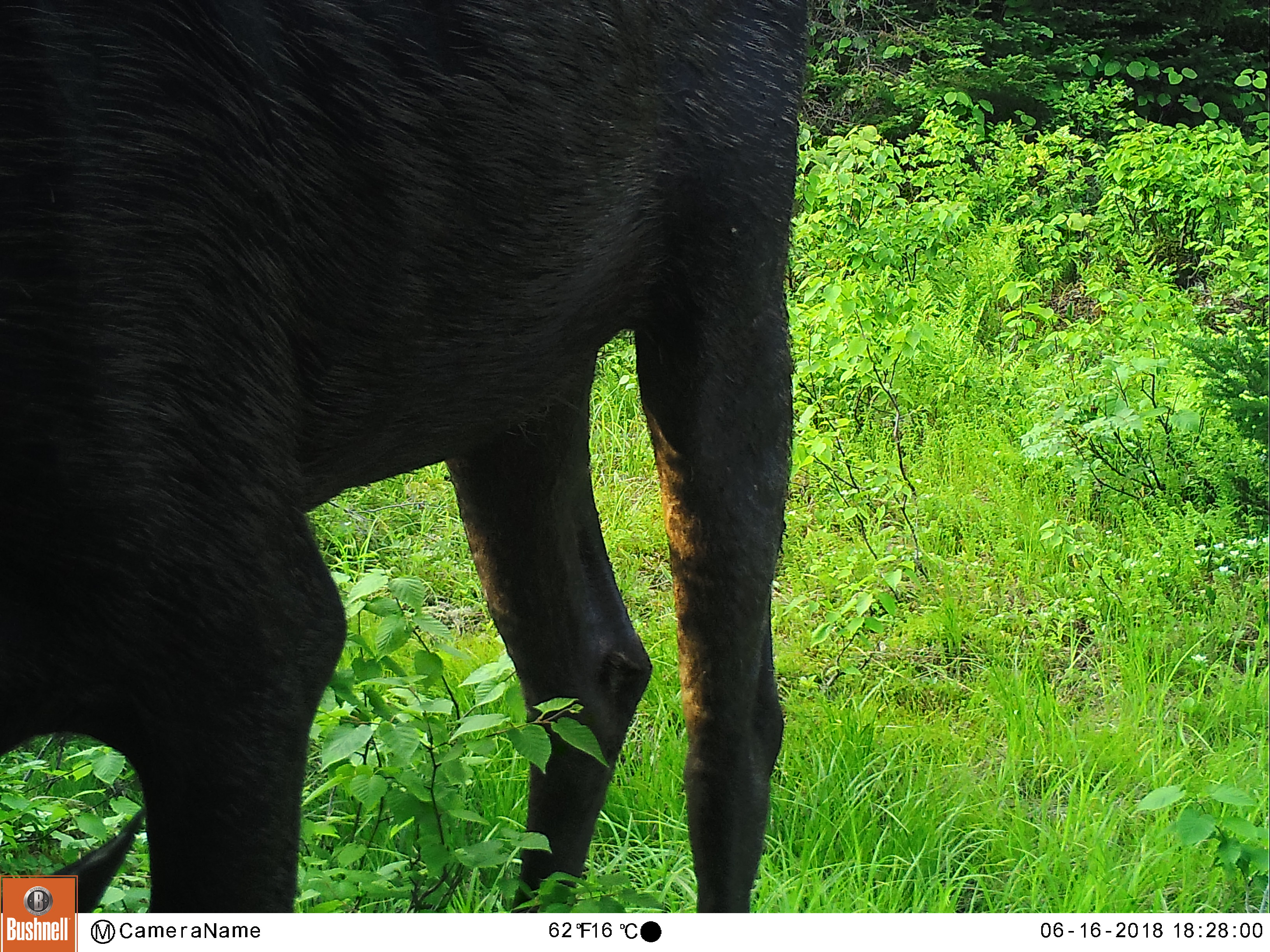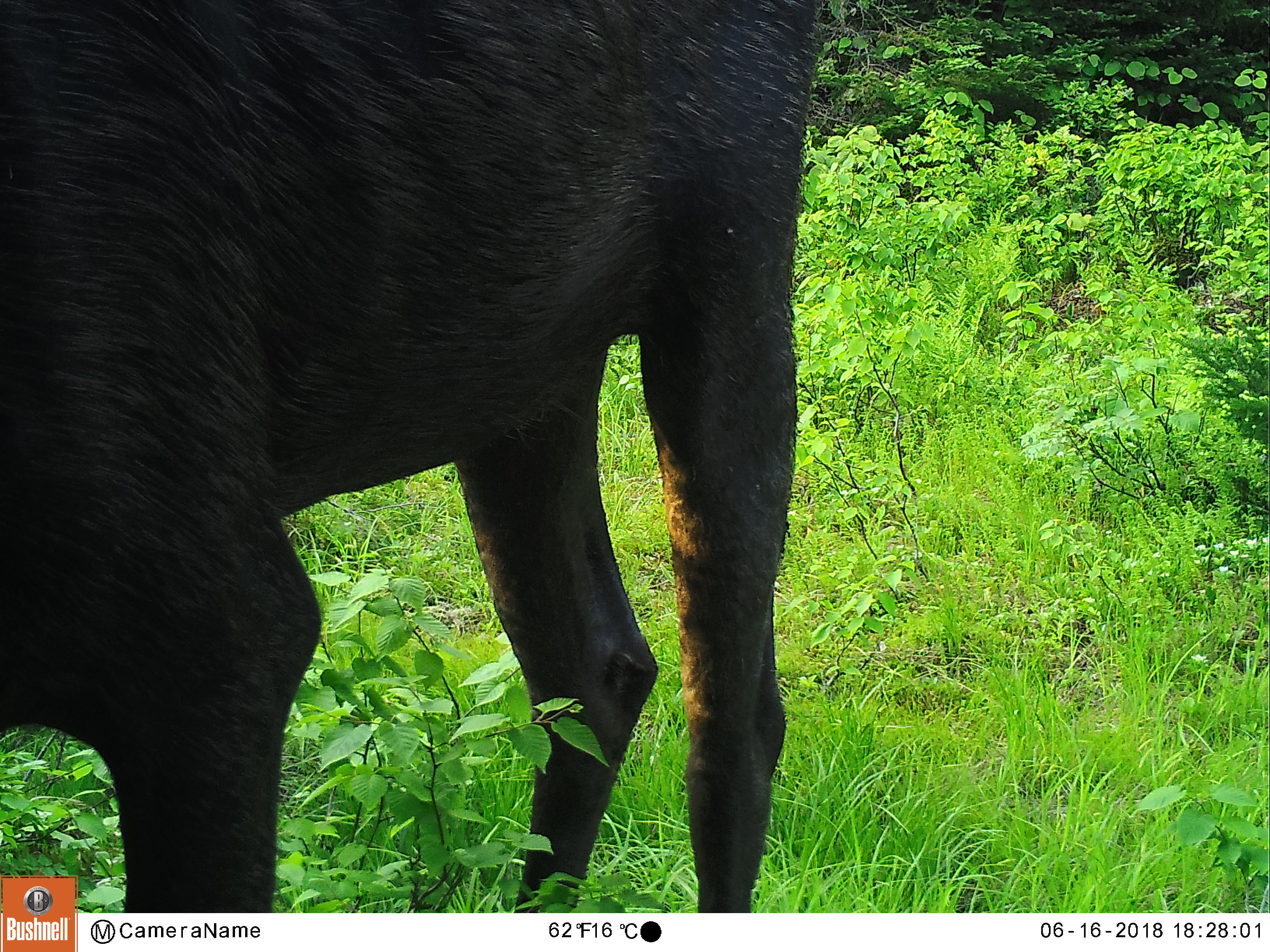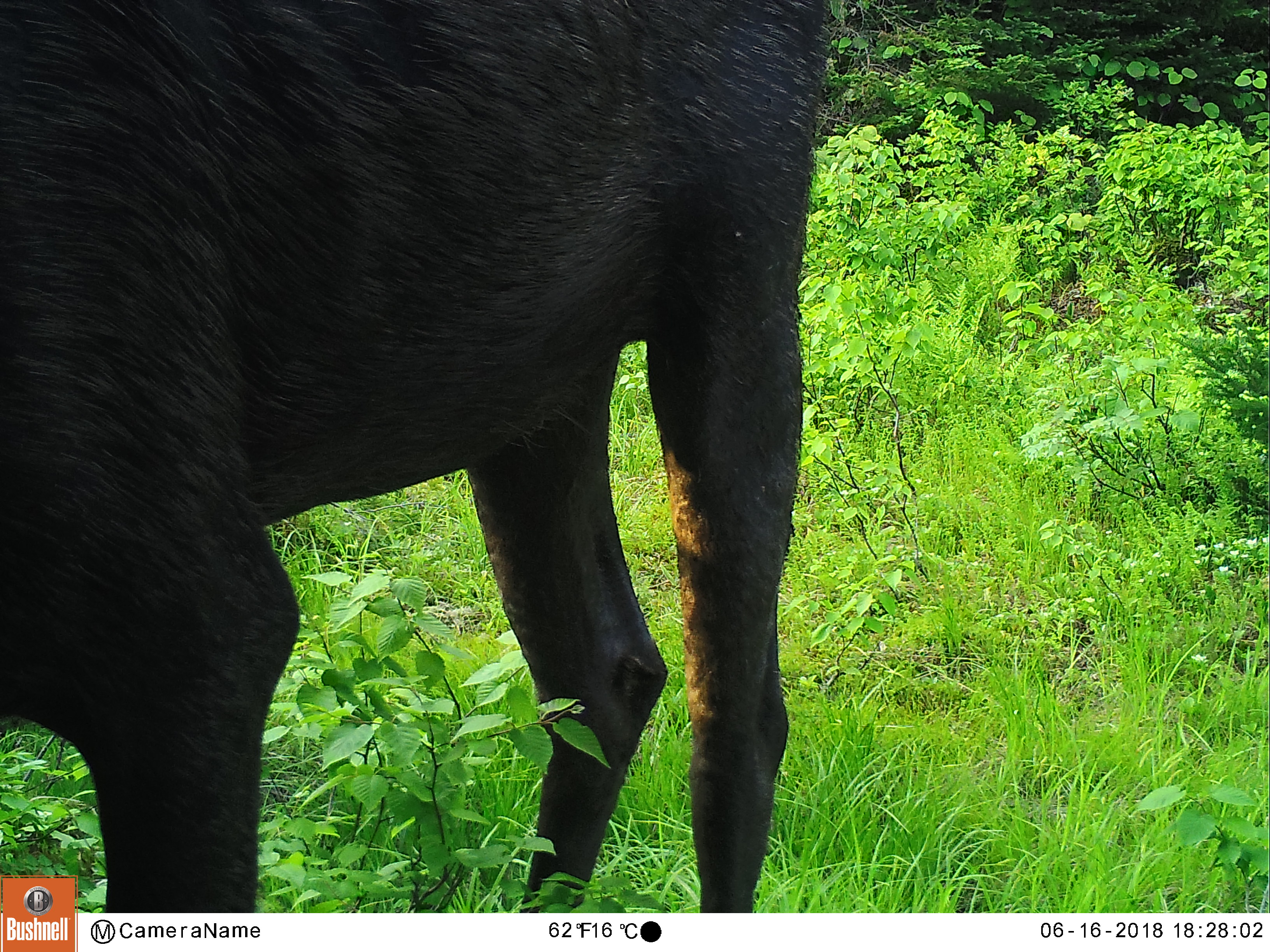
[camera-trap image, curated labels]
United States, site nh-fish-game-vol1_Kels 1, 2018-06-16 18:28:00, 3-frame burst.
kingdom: Animalia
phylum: Chordata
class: Mammalia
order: Artiodactyla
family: Cervidae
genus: Alces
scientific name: Alces alces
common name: moose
Moose (Alces alces).